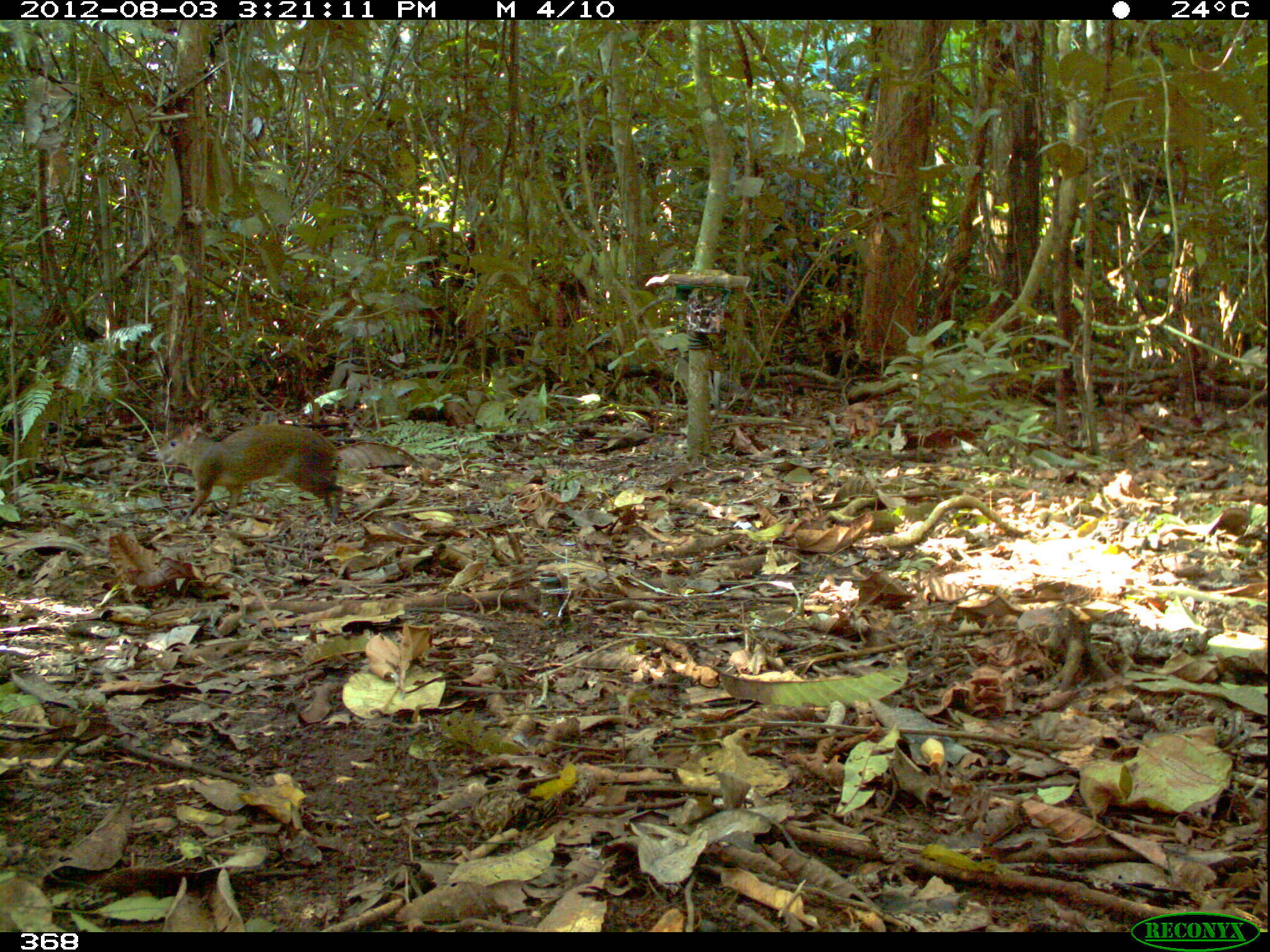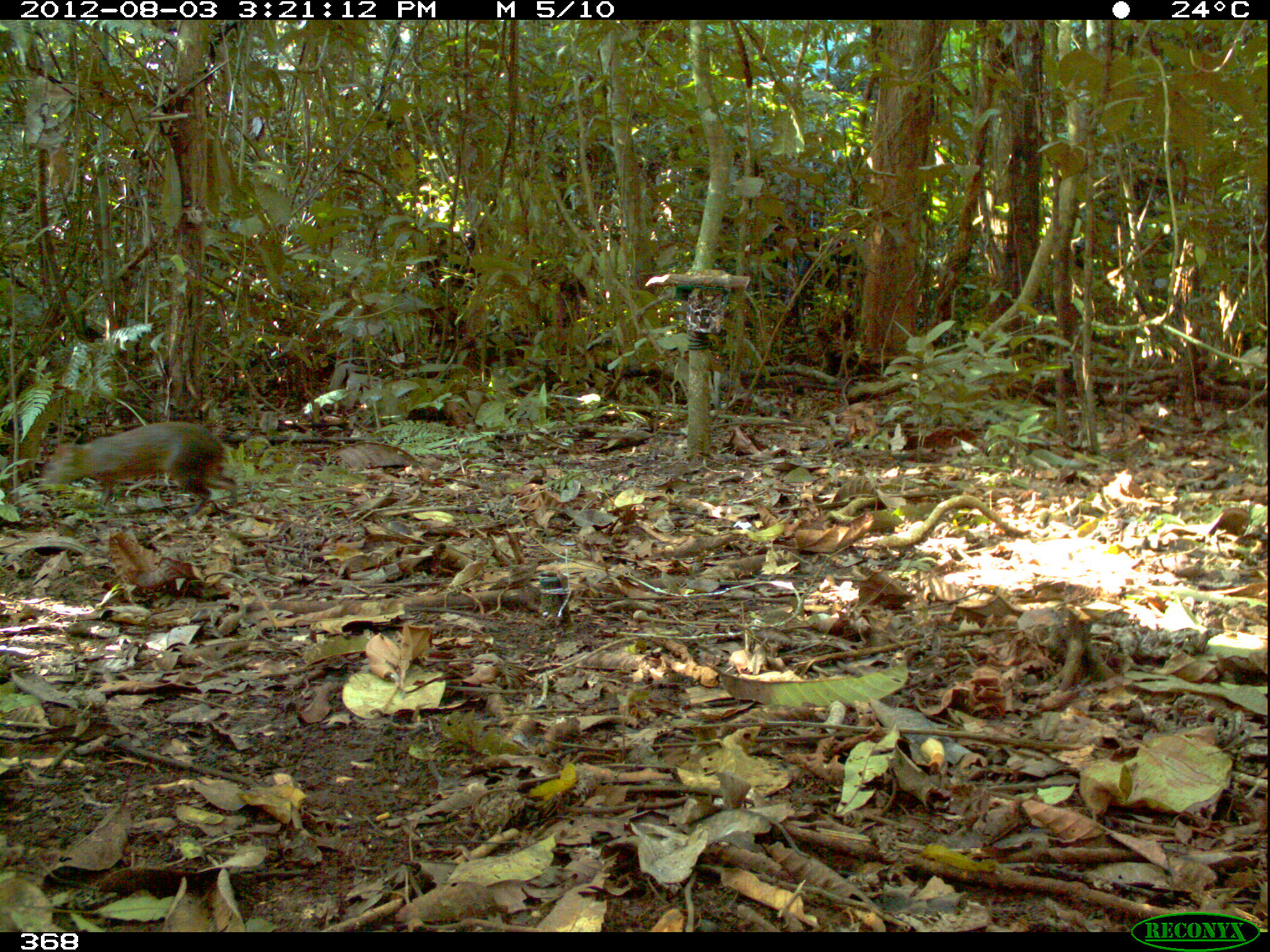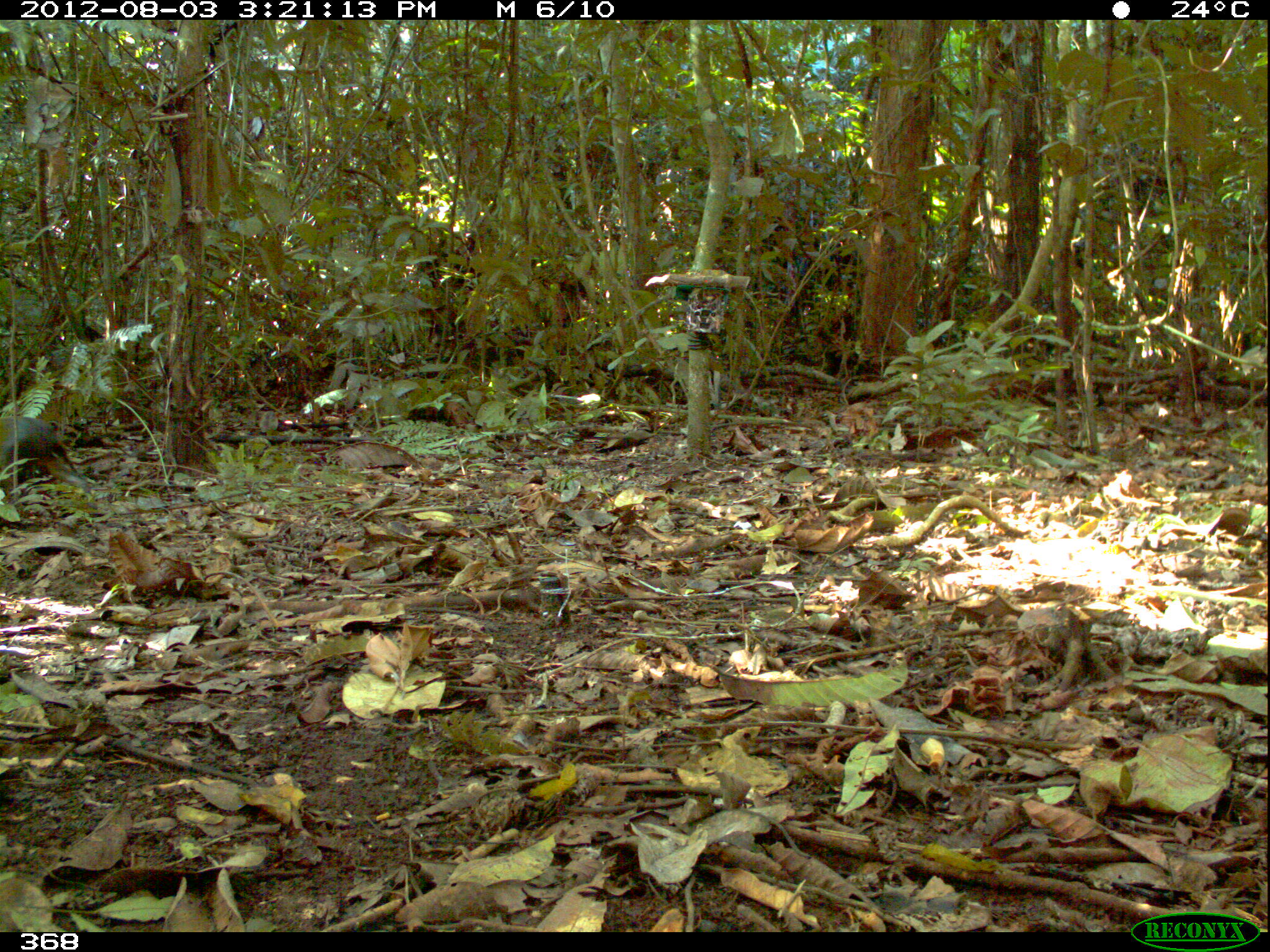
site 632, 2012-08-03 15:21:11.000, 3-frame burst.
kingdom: Animalia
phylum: Chordata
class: Mammalia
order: Rodentia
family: Dasyproctidae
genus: Dasyprocta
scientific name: Dasyprocta punctata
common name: central american agouti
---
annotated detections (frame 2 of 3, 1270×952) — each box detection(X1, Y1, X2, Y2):
dasyprocta punctata: detection(42, 422, 237, 515)